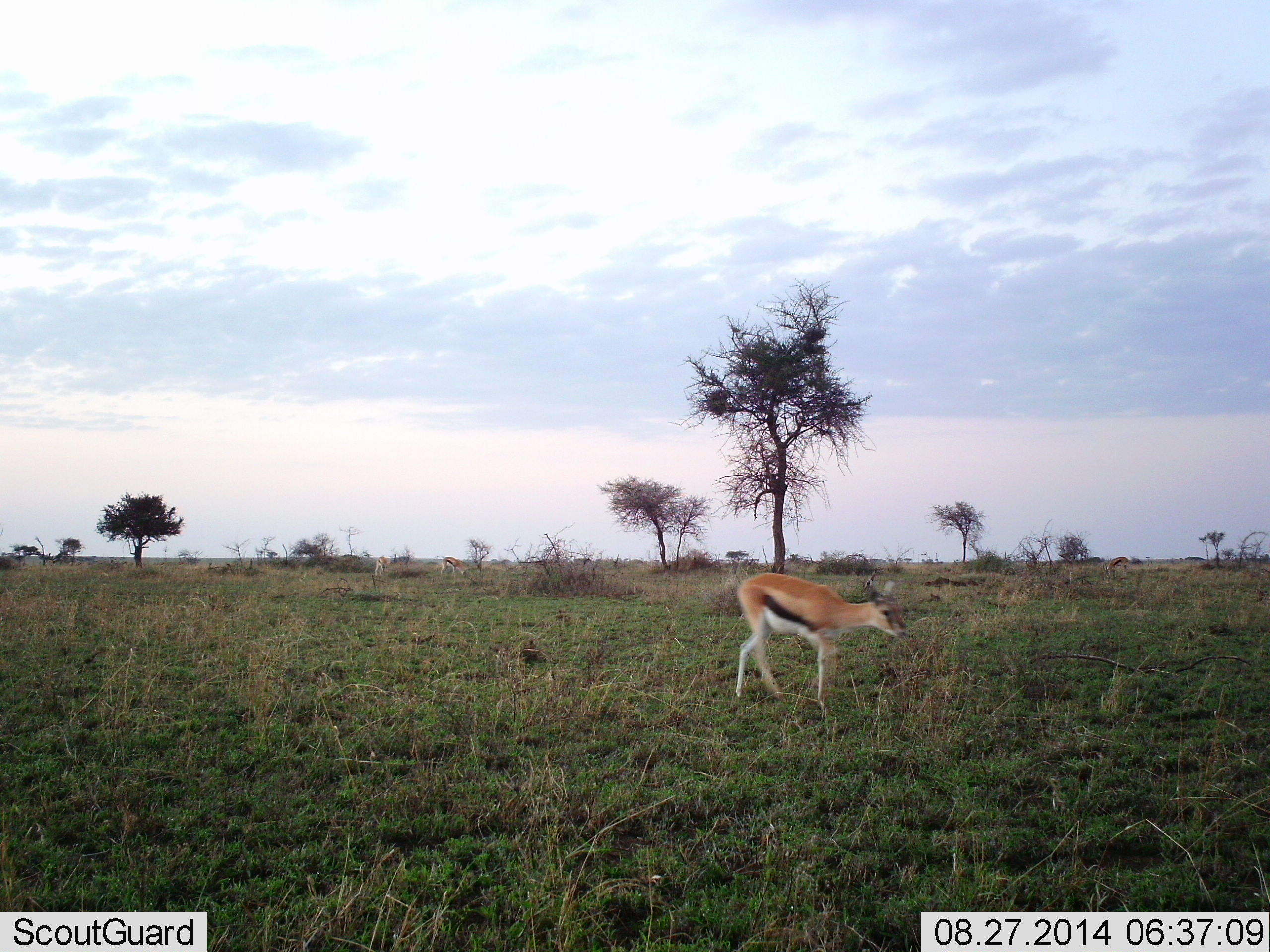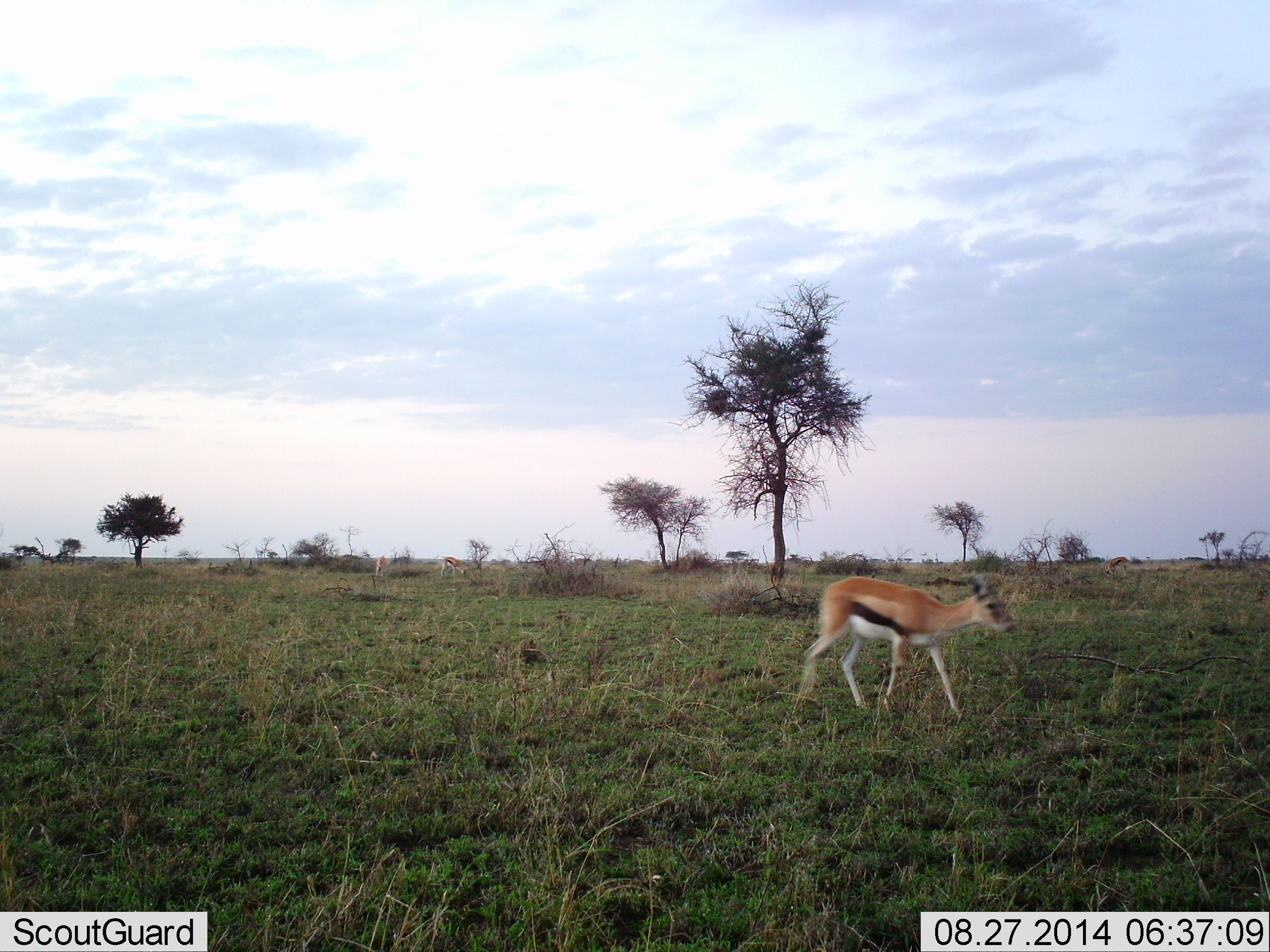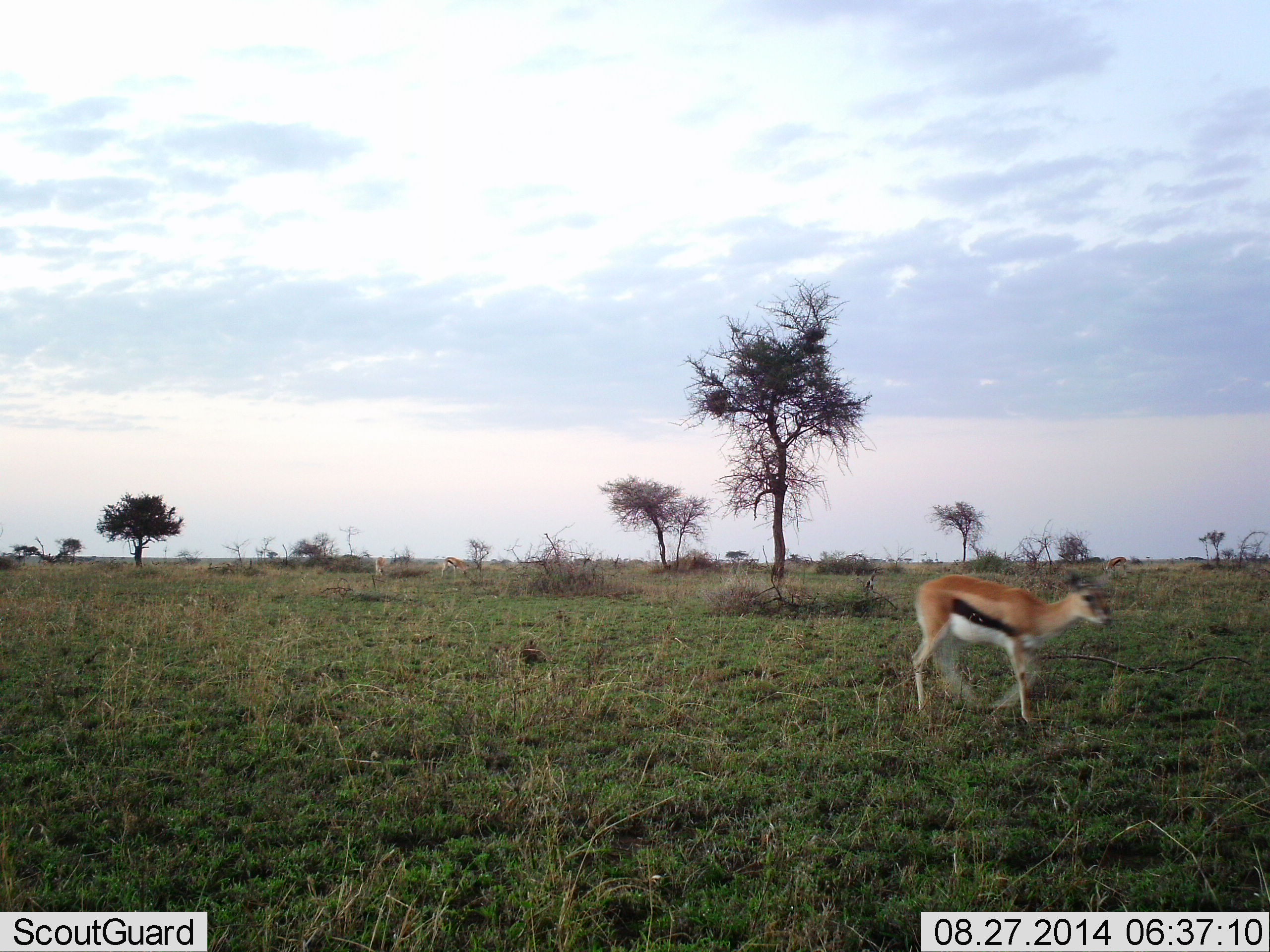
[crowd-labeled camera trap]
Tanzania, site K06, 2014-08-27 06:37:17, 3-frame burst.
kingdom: Animalia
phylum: Chordata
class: Mammalia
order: Artiodactyla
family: Bovidae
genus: Eudorcas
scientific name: Eudorcas thomsonii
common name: thomson's gazelle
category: gazellethomsons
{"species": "gazellethomsons (thomson's gazelle) (Eudorcas thomsonii)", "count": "1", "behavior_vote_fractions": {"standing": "20%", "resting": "0%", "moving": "100%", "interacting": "0%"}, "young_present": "0%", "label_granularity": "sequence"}